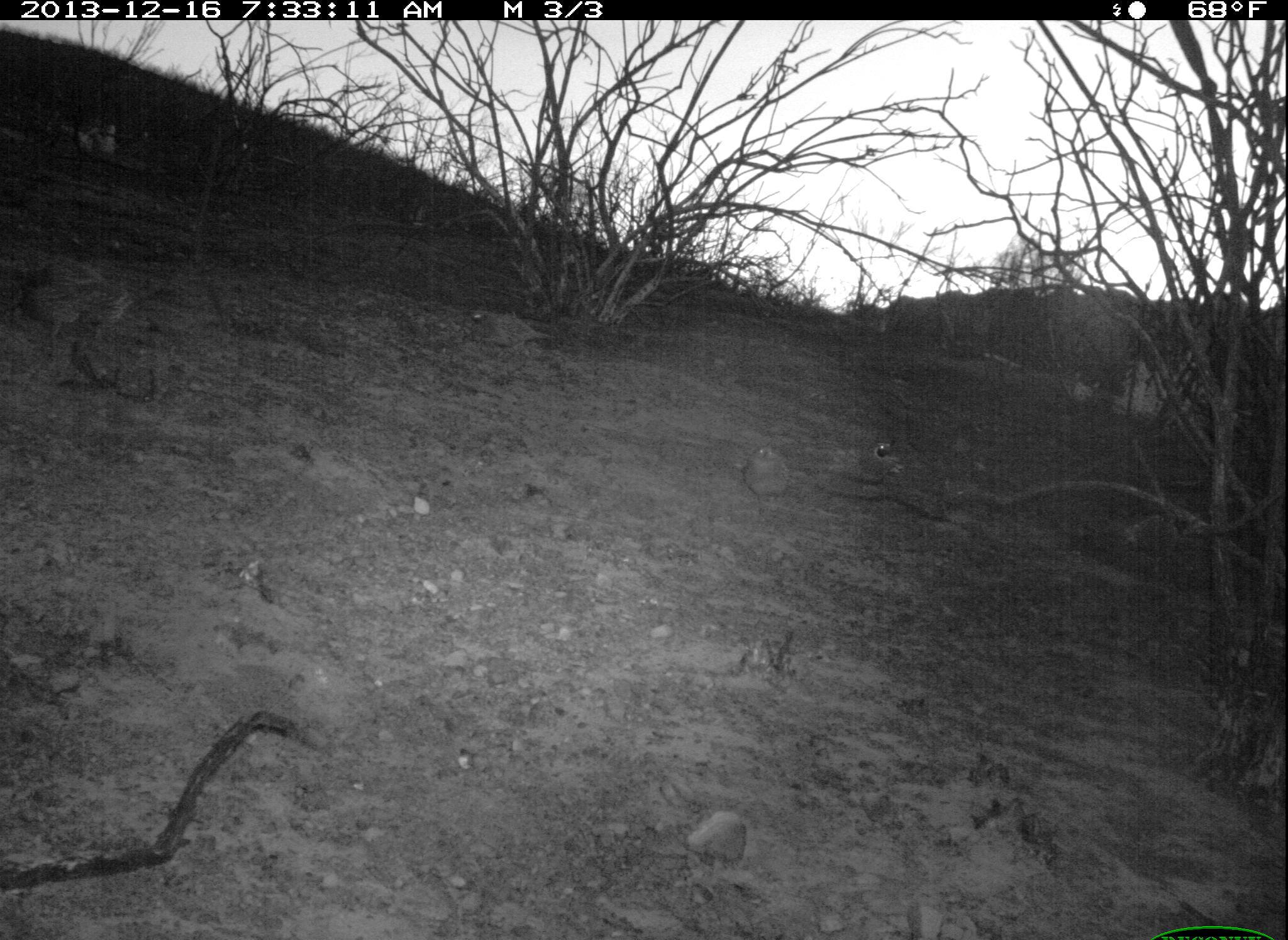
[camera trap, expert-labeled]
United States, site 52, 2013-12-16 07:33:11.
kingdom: Animalia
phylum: Chordata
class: Aves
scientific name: Aves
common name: bird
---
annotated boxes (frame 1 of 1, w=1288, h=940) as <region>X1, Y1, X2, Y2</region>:
bird: <region>468, 307, 560, 354</region>; <region>743, 440, 790, 513</region>; <region>863, 435, 901, 477</region>